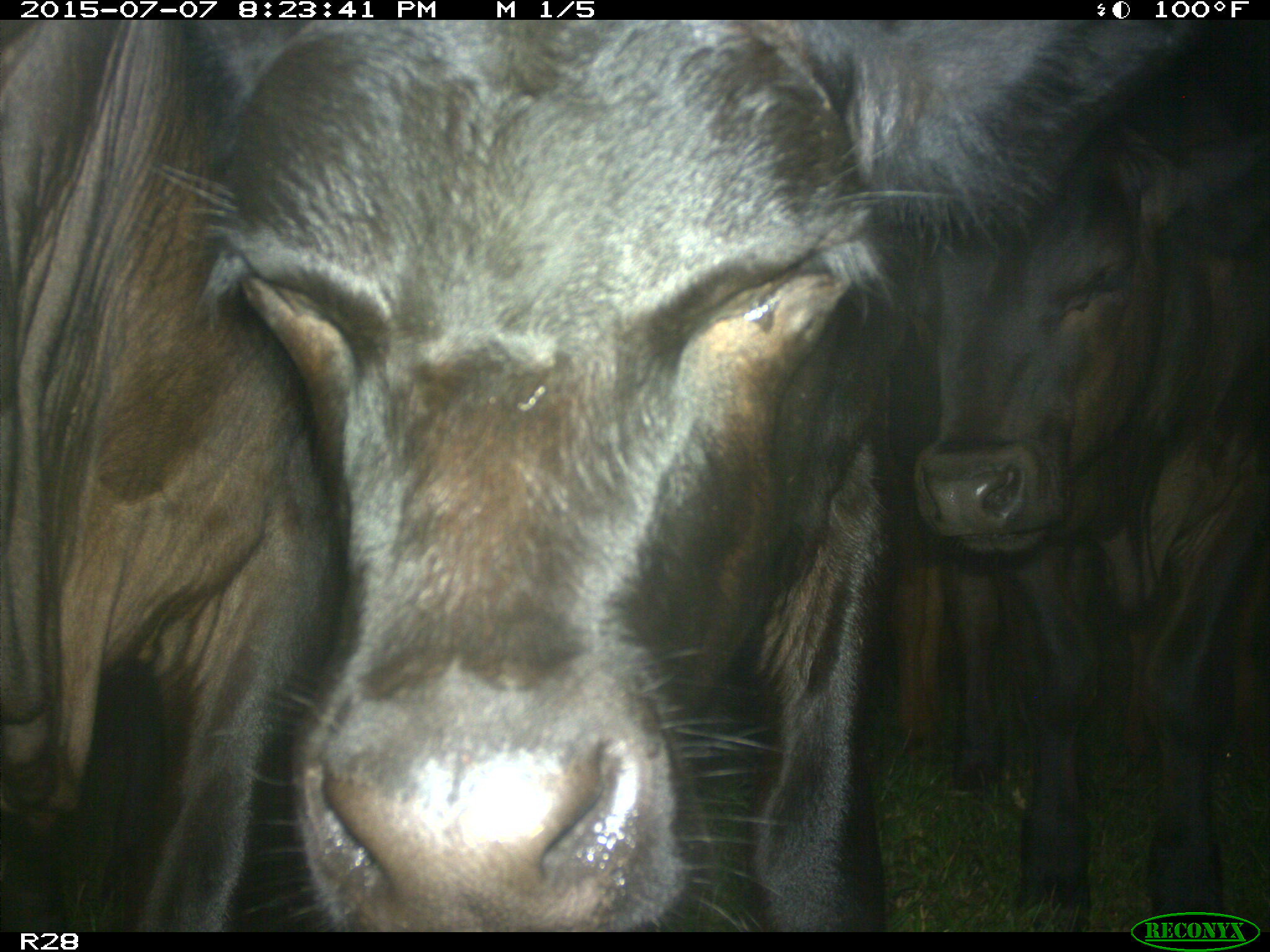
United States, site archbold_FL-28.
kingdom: Animalia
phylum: Chordata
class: Mammalia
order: Artiodactyla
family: Bovidae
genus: Bos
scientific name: Bos taurus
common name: domestic cow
Bos taurus (domestic cow).